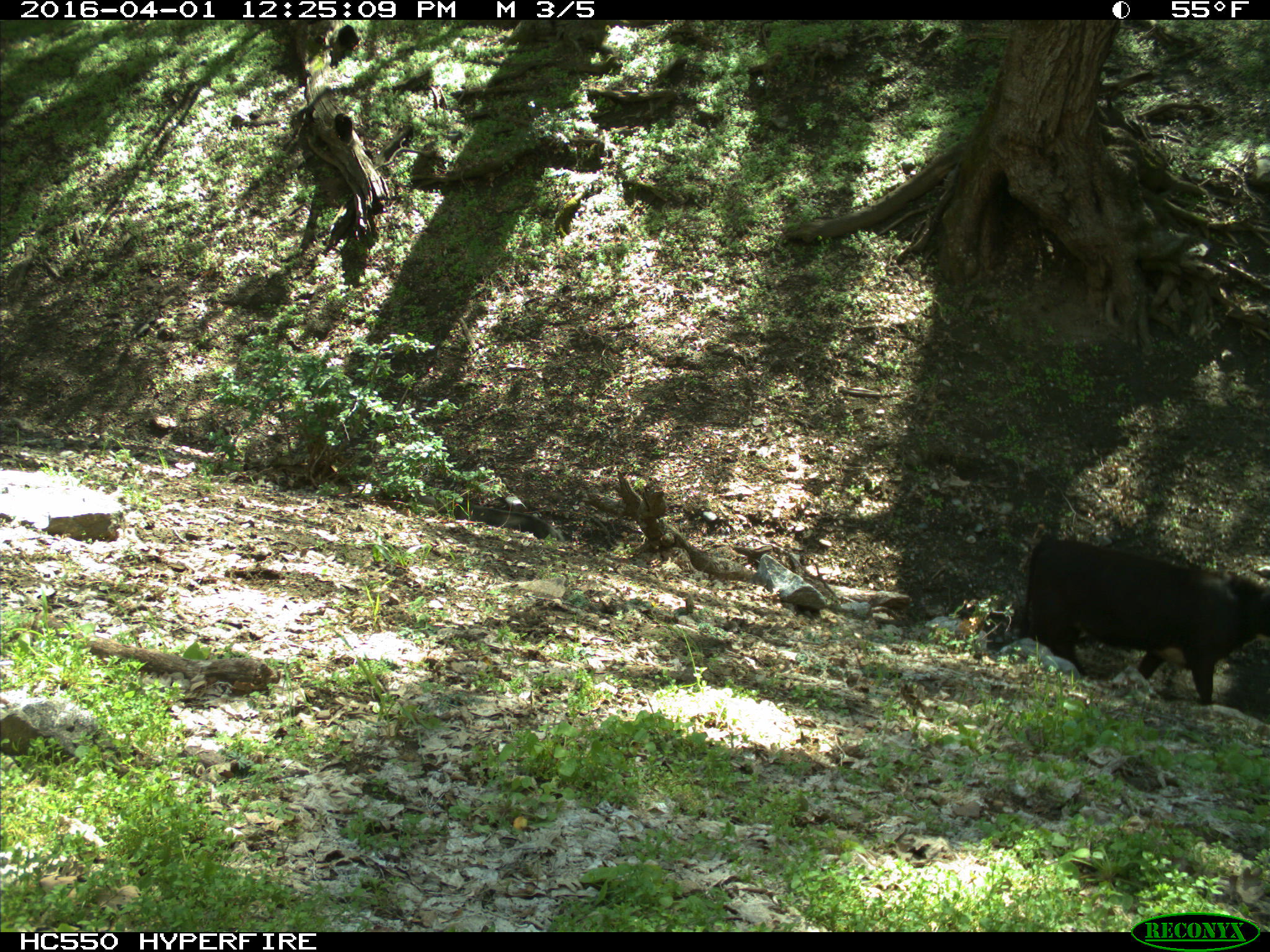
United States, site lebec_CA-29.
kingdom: Animalia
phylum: Chordata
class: Mammalia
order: Artiodactyla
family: Bovidae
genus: Bos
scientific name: Bos taurus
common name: domestic cow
Bos taurus (domestic cow).